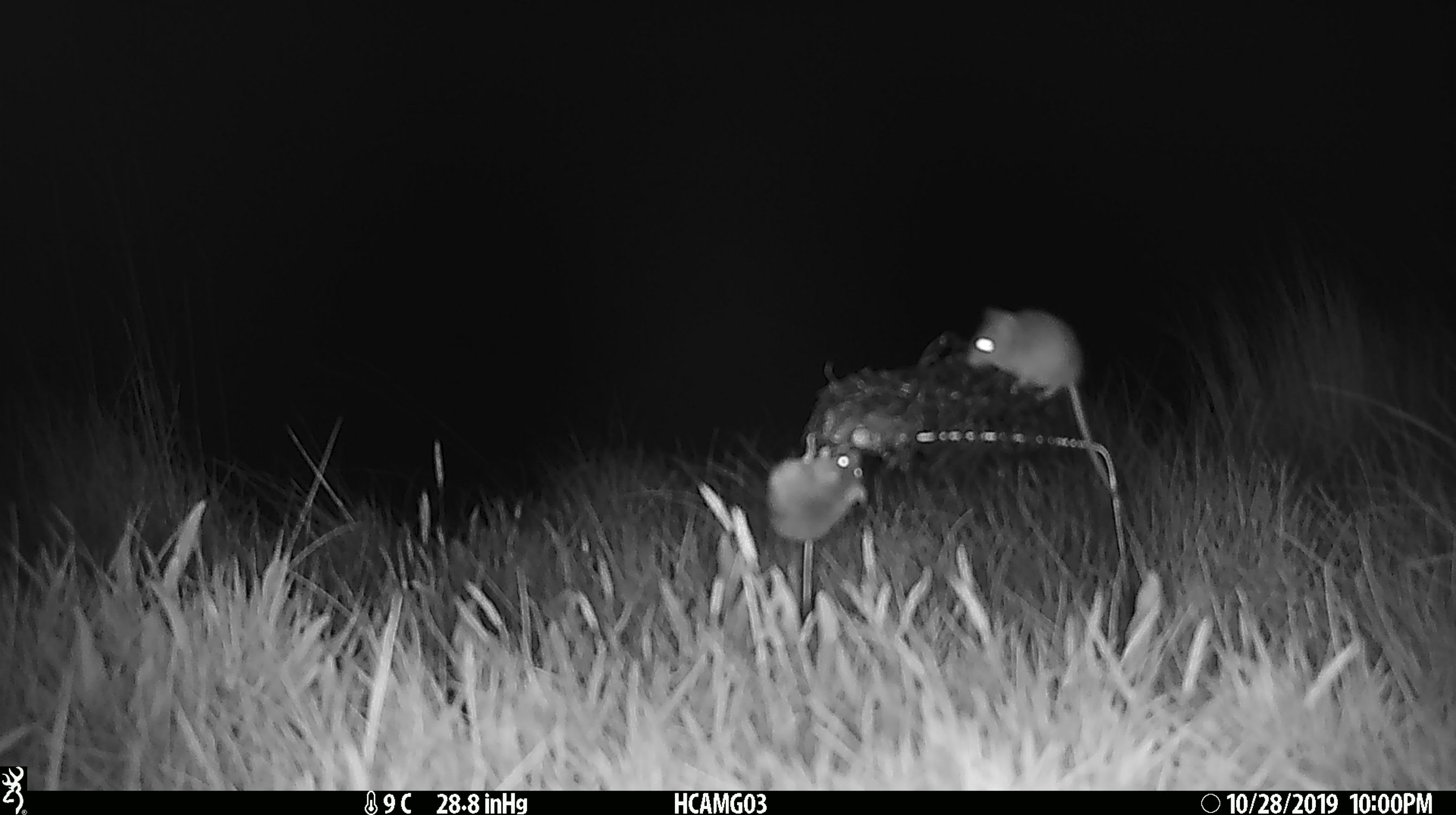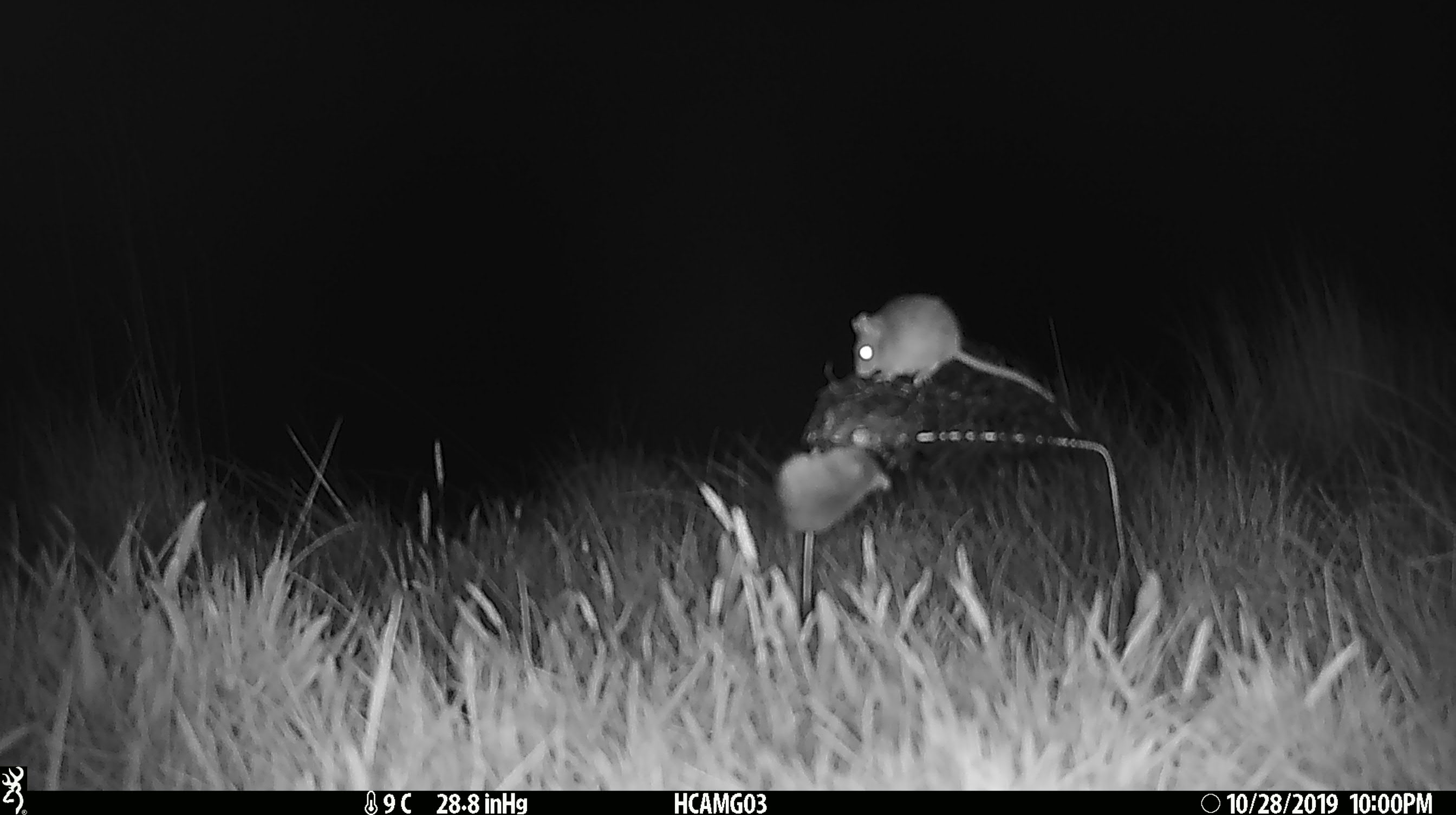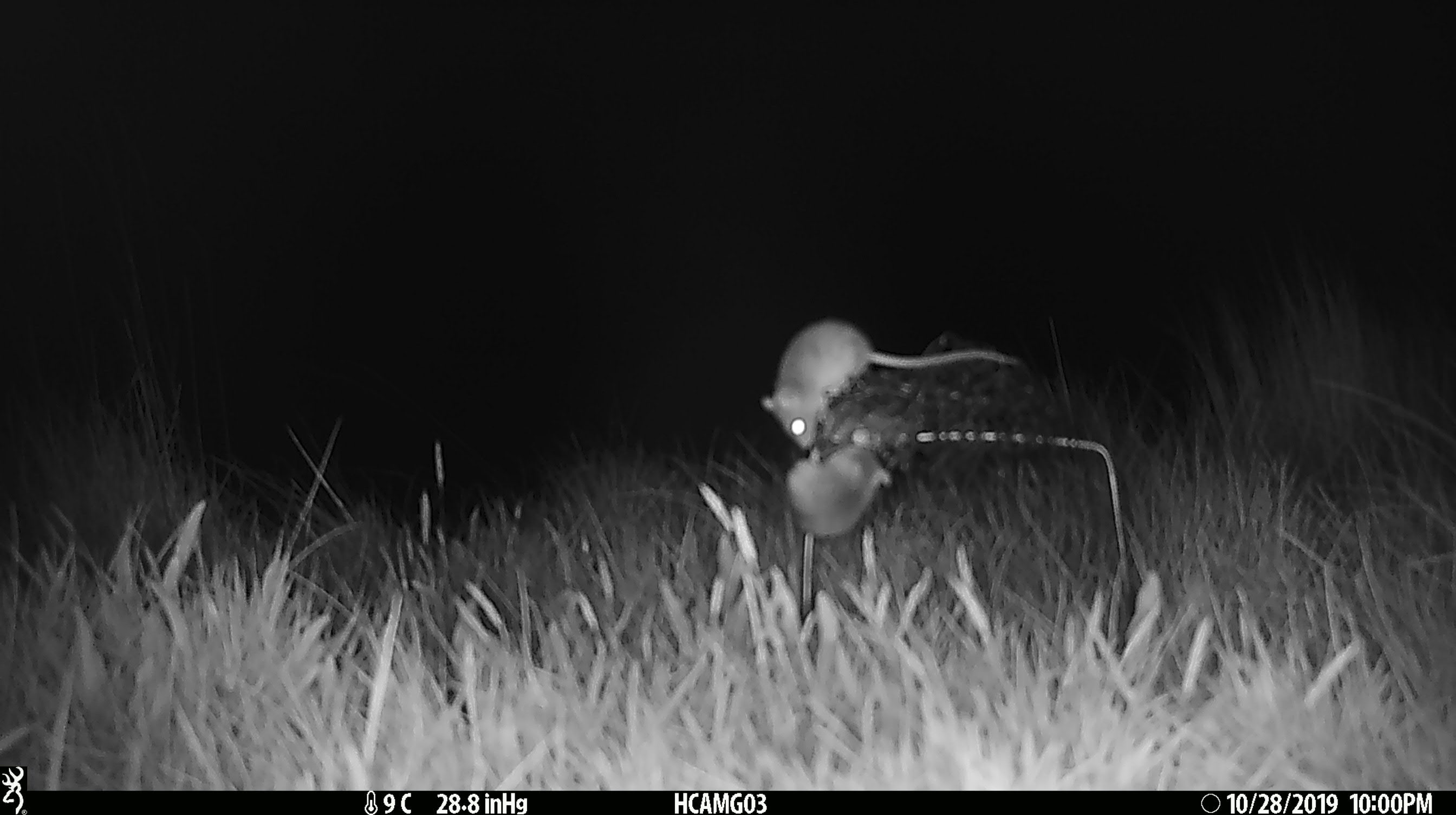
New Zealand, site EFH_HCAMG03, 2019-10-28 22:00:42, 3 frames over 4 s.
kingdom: Animalia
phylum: Chordata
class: Mammalia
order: Rodentia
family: Muridae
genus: Mus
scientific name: Mus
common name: mouse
Mouse (Mus).